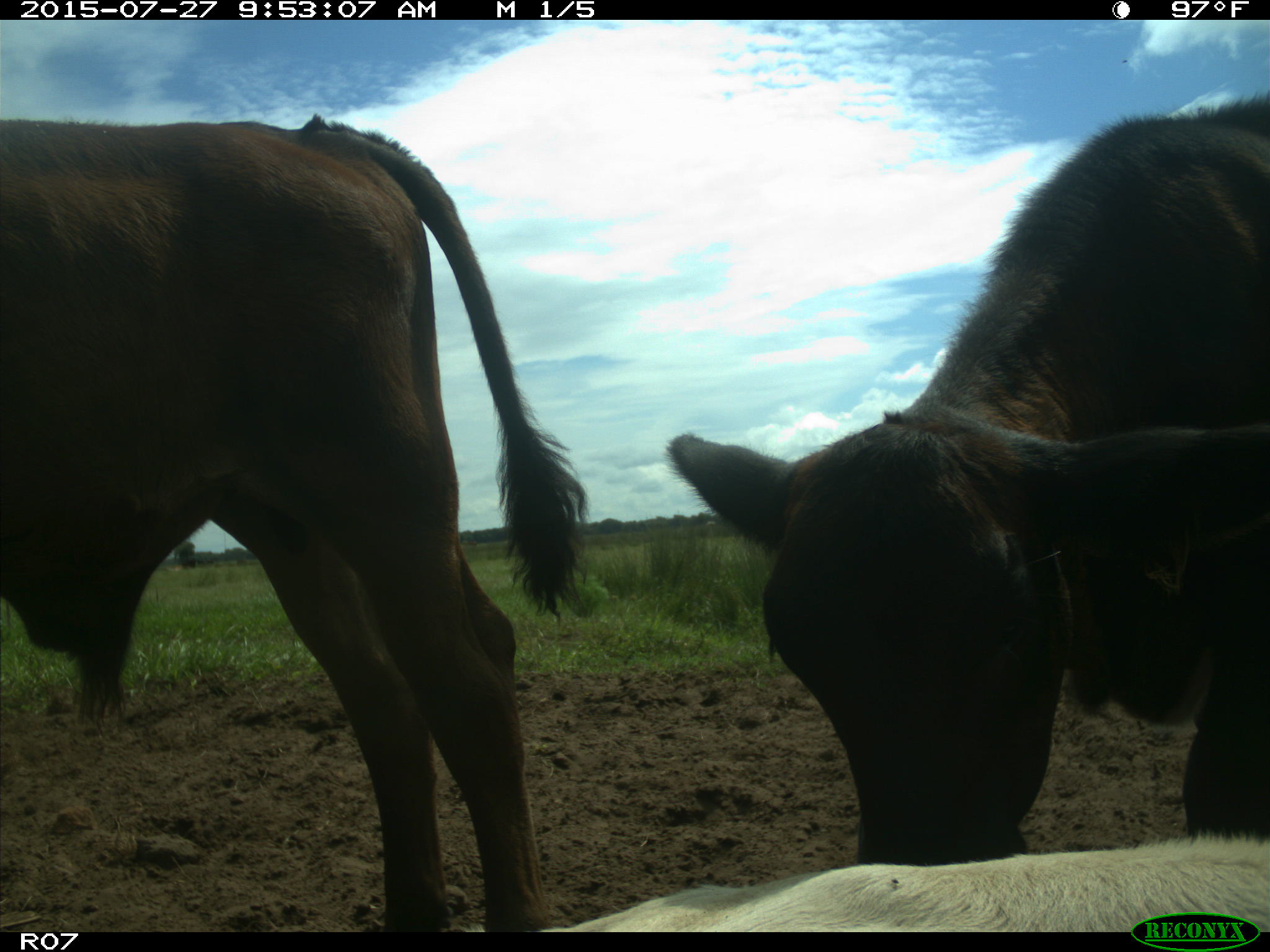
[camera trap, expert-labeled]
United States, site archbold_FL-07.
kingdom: Animalia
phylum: Chordata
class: Mammalia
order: Artiodactyla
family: Bovidae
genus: Bos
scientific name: Bos taurus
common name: domestic cow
Bos taurus (domestic cow).